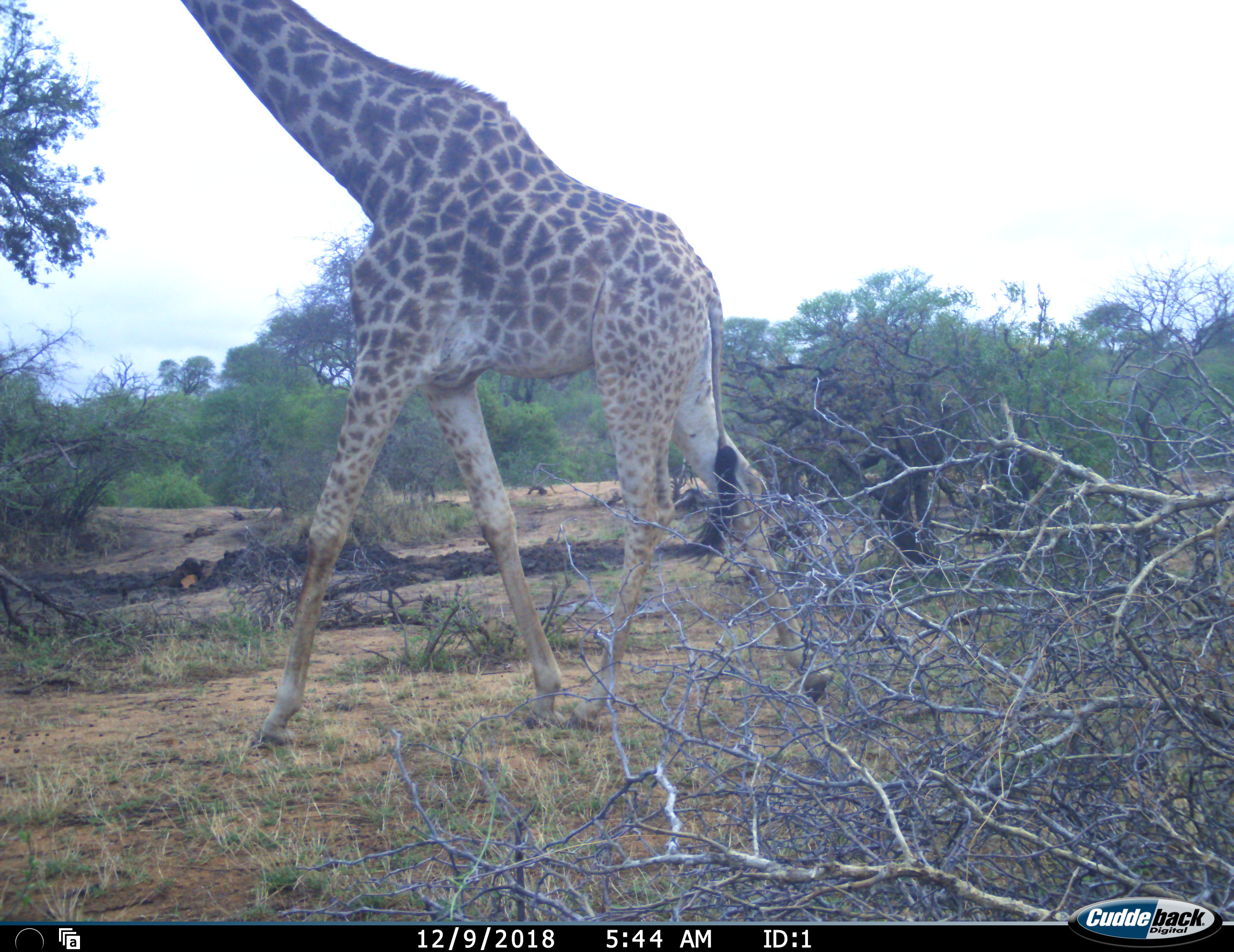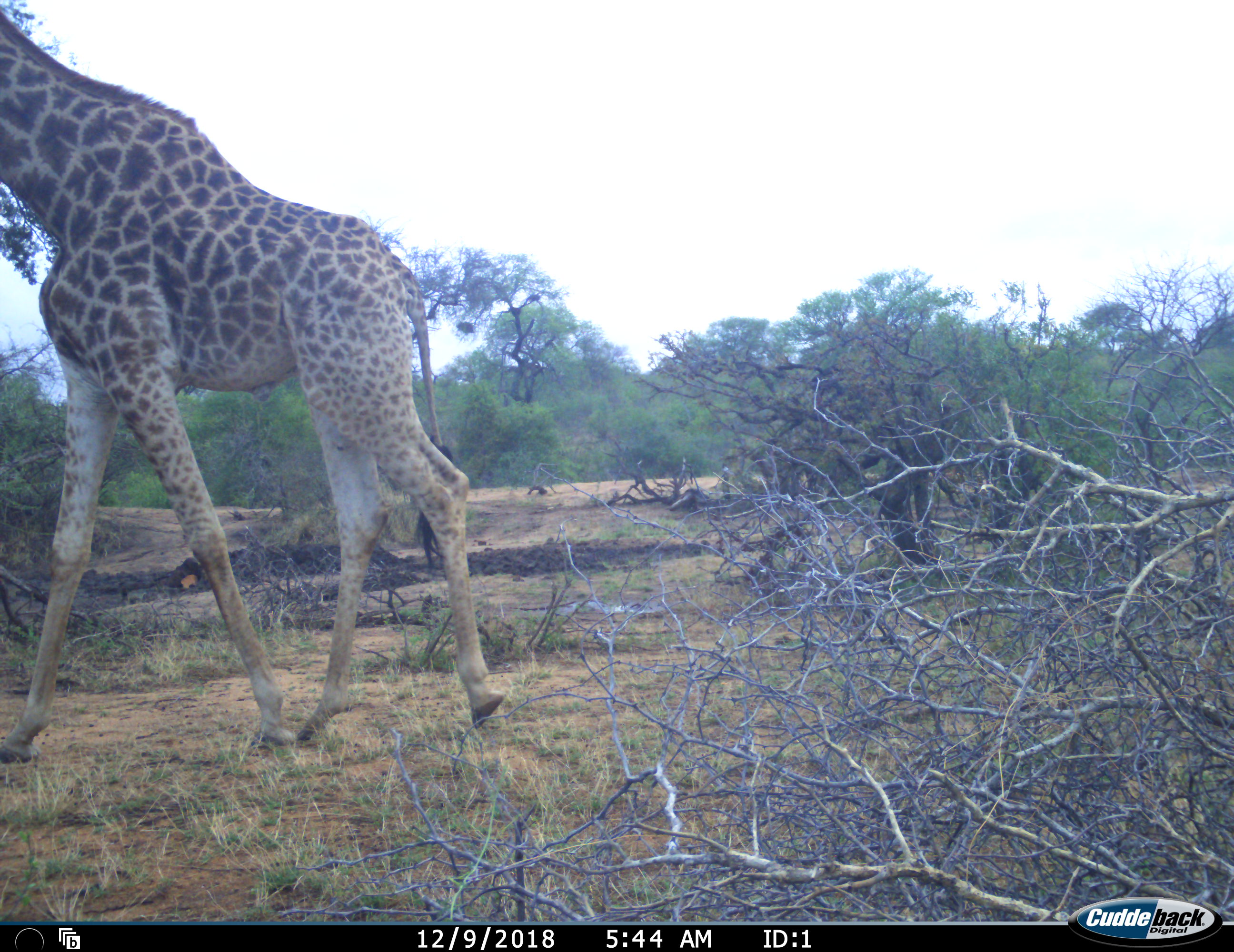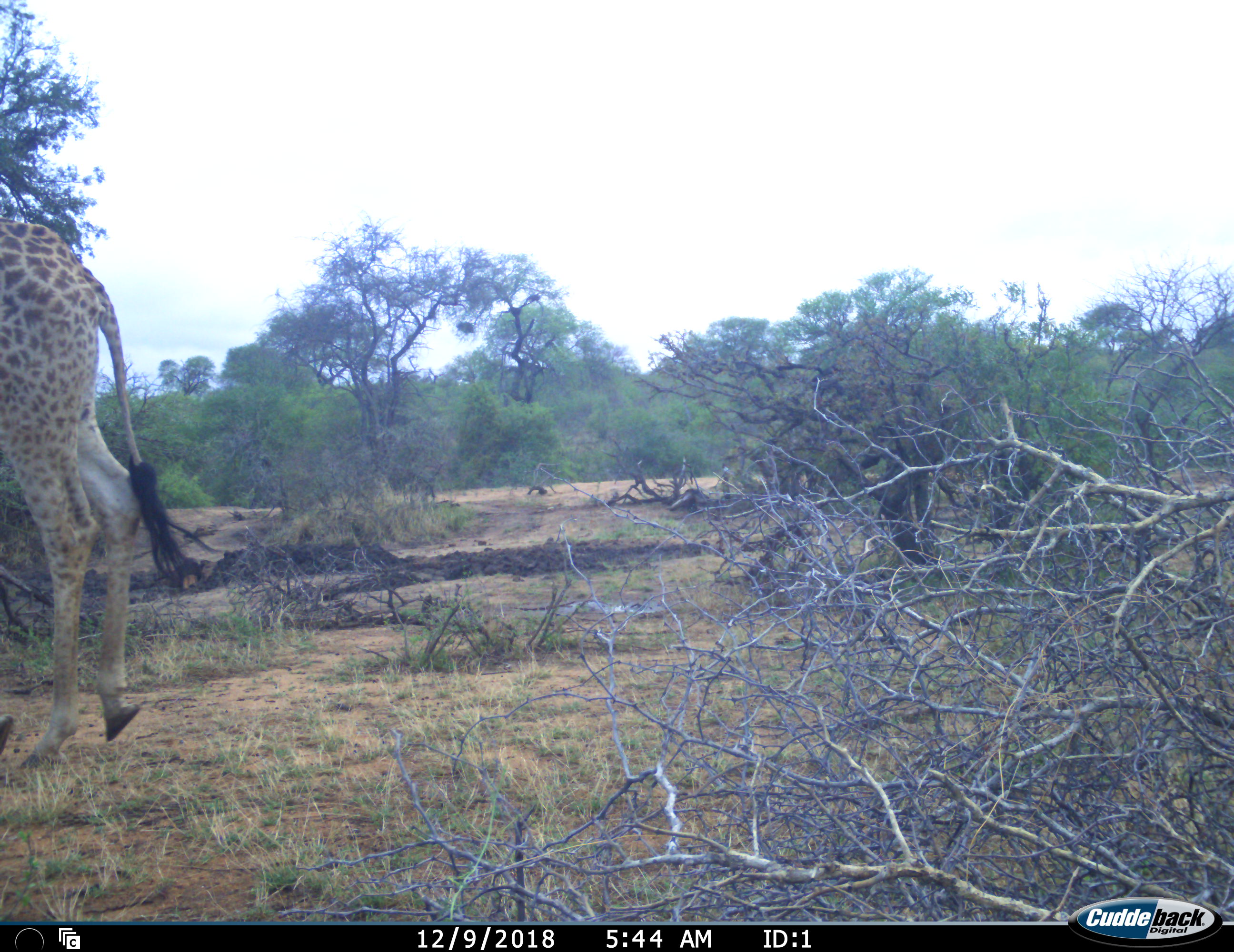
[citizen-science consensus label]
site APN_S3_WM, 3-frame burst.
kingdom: Animalia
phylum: Chordata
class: Mammalia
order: Artiodactyla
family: Giraffidae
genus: Giraffa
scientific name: Giraffa camelopardalis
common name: giraffe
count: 1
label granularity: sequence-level